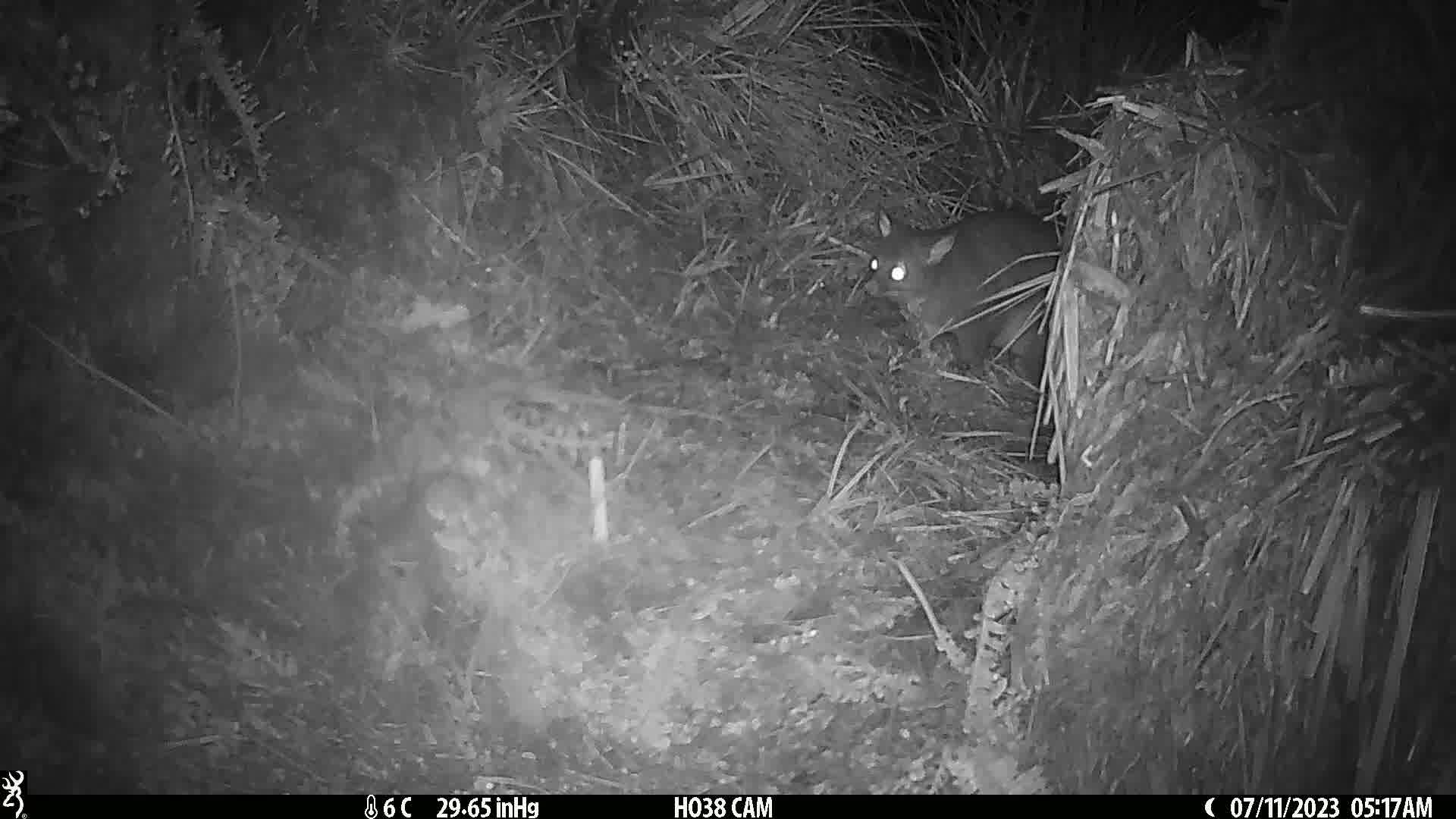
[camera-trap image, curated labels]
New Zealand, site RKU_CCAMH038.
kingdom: Animalia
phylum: Chordata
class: Mammalia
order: Diprotodontia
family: Phalangeridae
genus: Trichosurus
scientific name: Trichosurus vulpecula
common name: common brushtail possum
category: possum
Possum (common brushtail possum) (Trichosurus vulpecula).